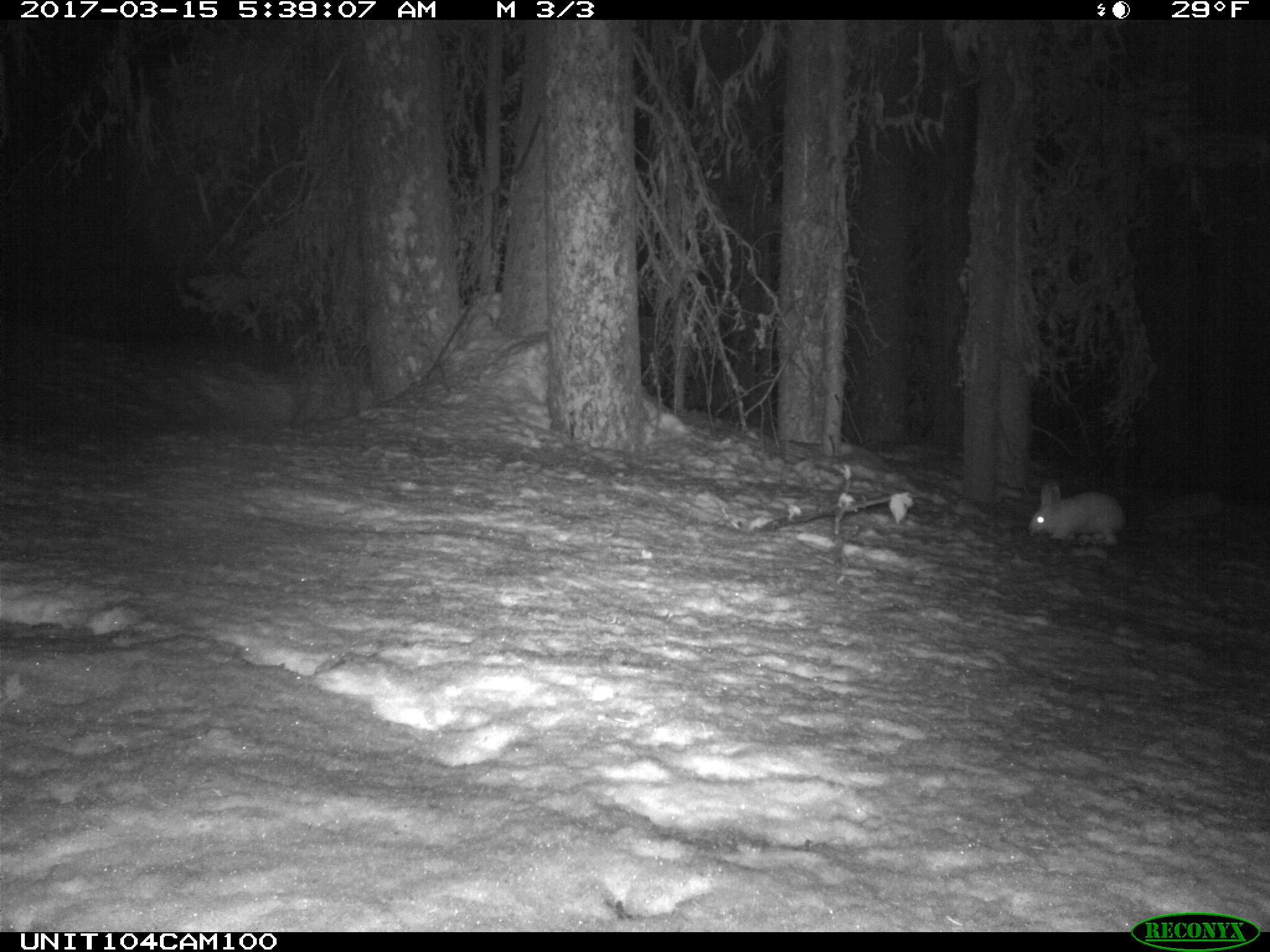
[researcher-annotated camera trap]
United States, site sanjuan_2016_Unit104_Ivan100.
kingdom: Animalia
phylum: Chordata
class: Mammalia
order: Lagomorpha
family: Leporidae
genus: Lepus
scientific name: Lepus americanus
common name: snowshoe hare